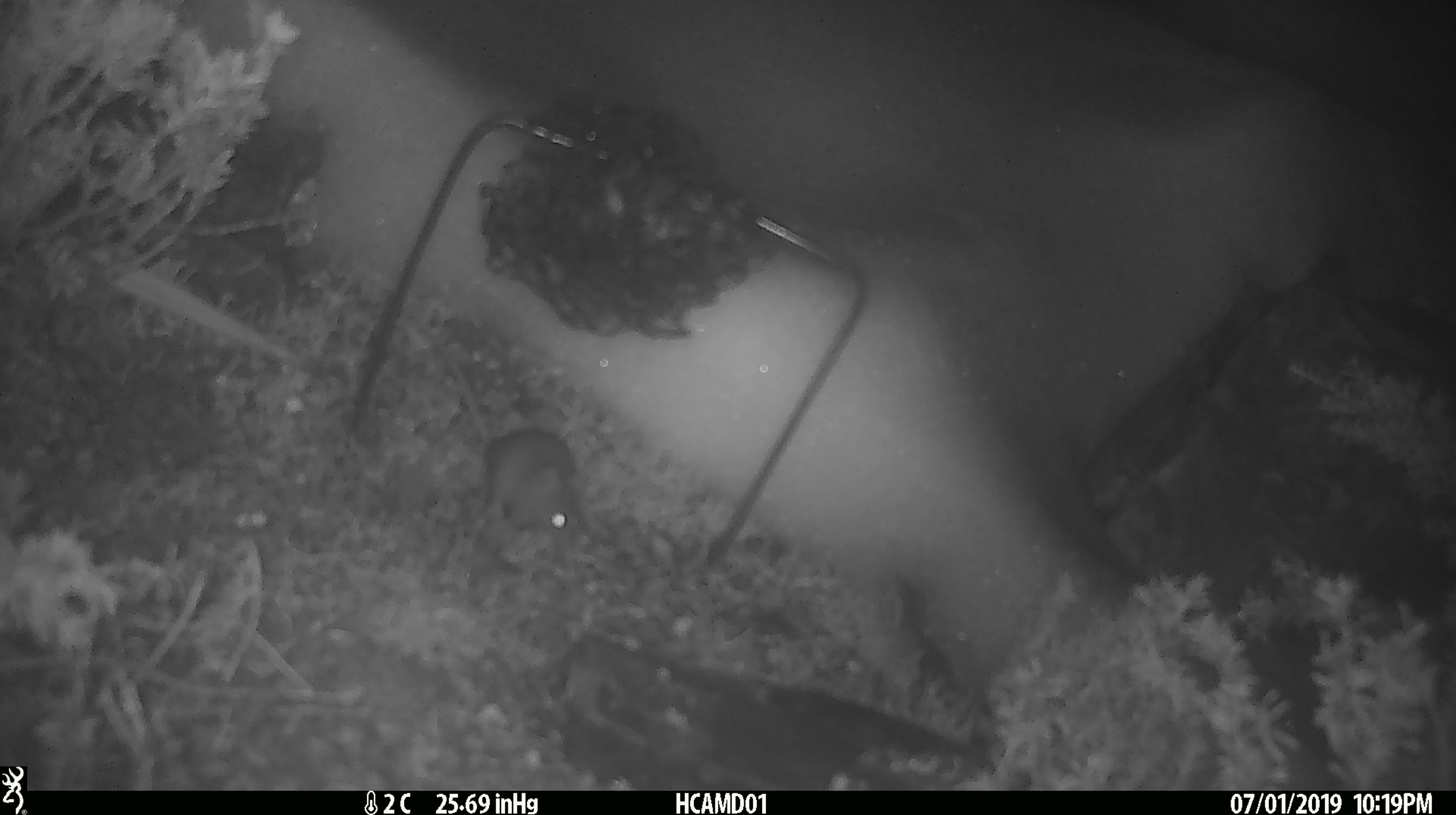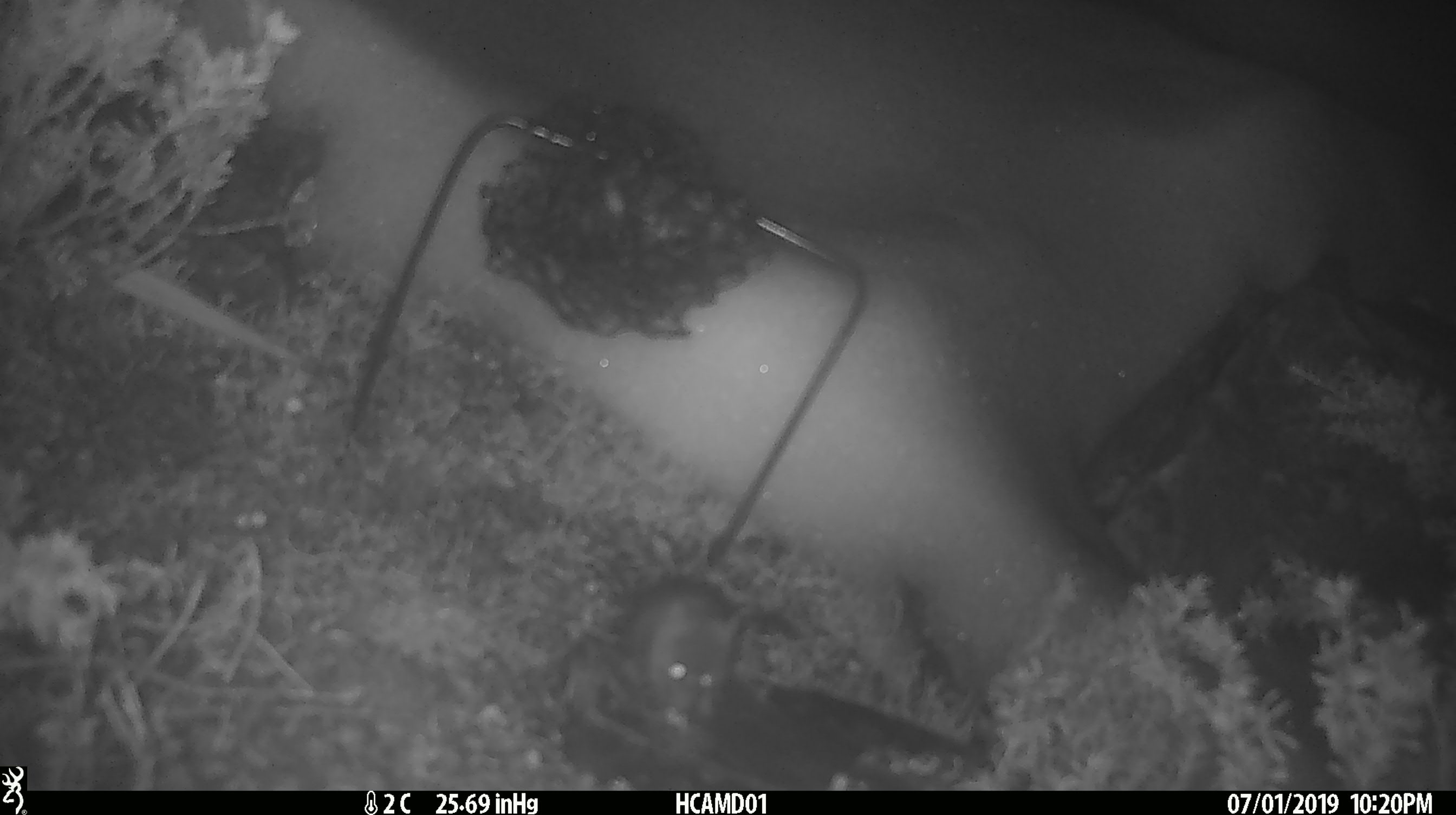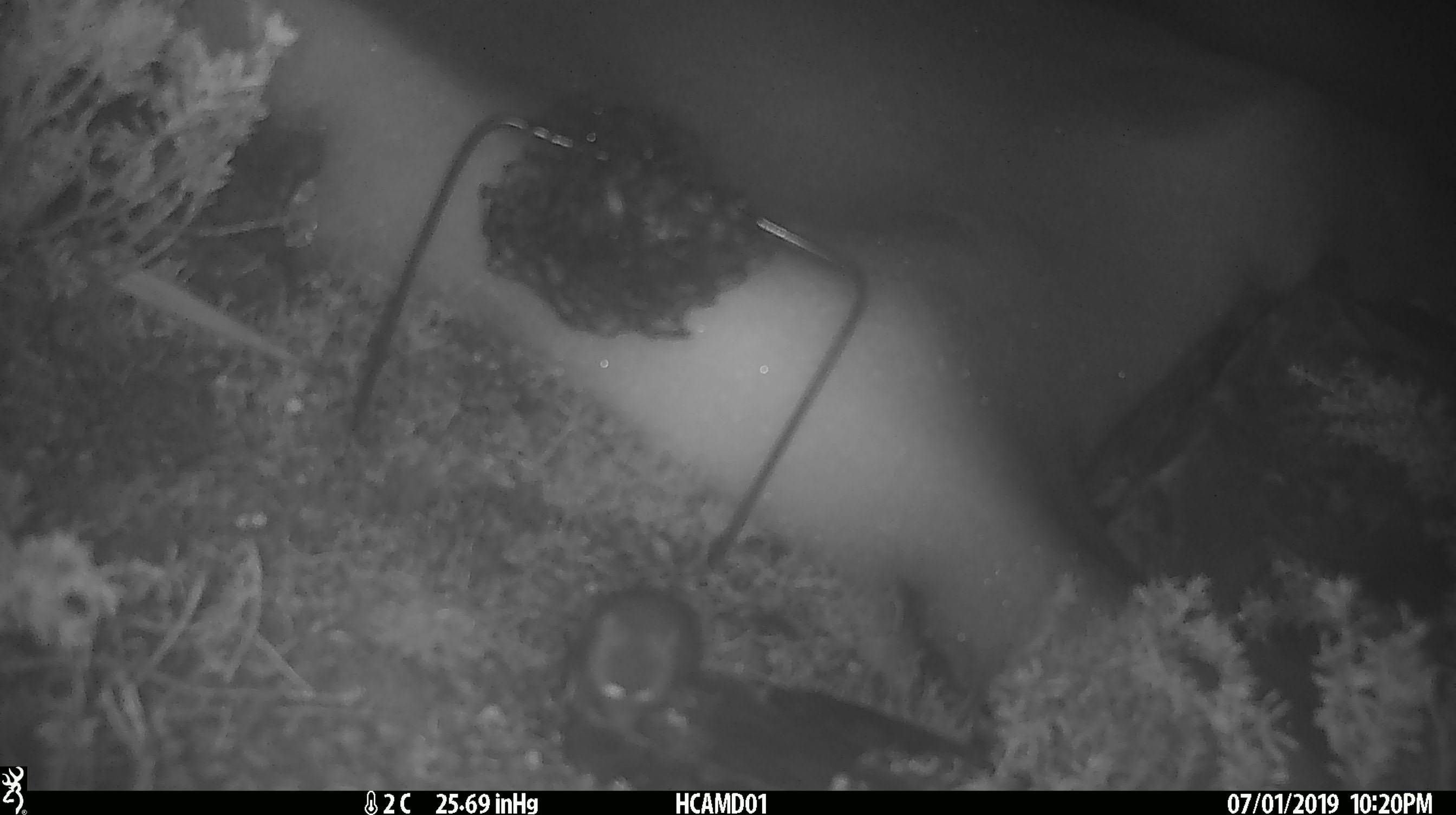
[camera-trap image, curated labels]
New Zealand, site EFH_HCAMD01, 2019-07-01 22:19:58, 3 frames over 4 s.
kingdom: Animalia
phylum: Chordata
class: Mammalia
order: Rodentia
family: Muridae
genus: Mus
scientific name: Mus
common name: mouse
Mouse (Mus).